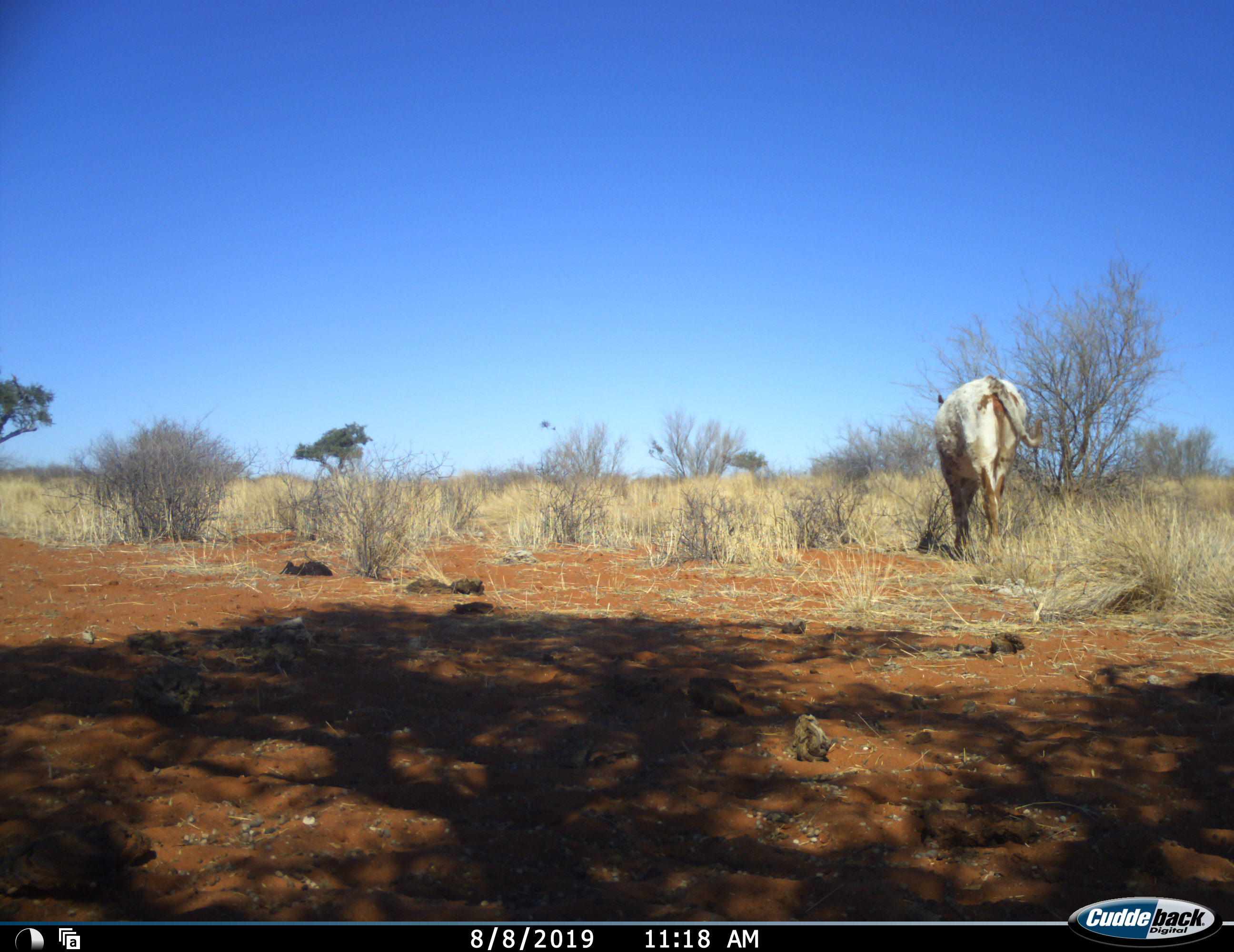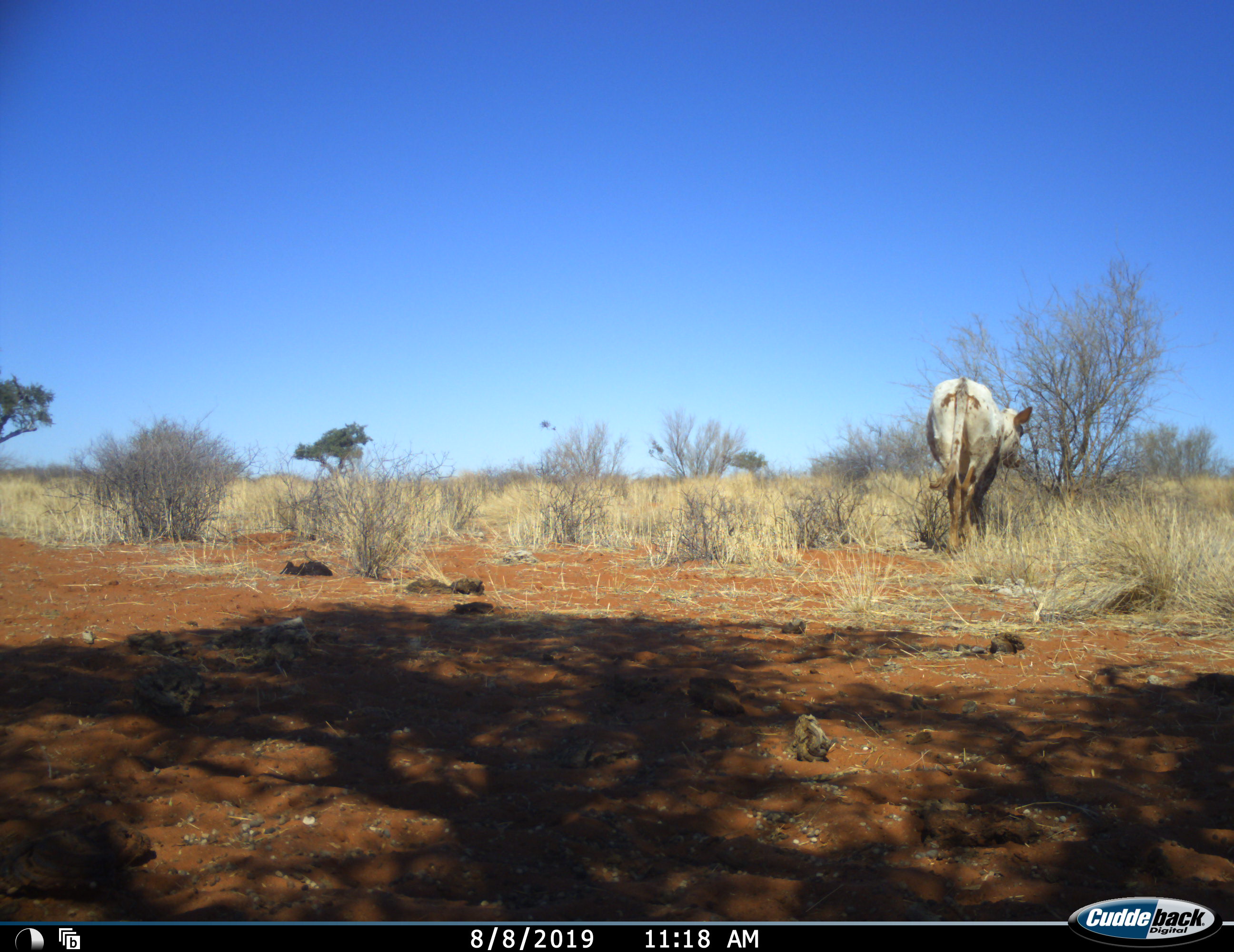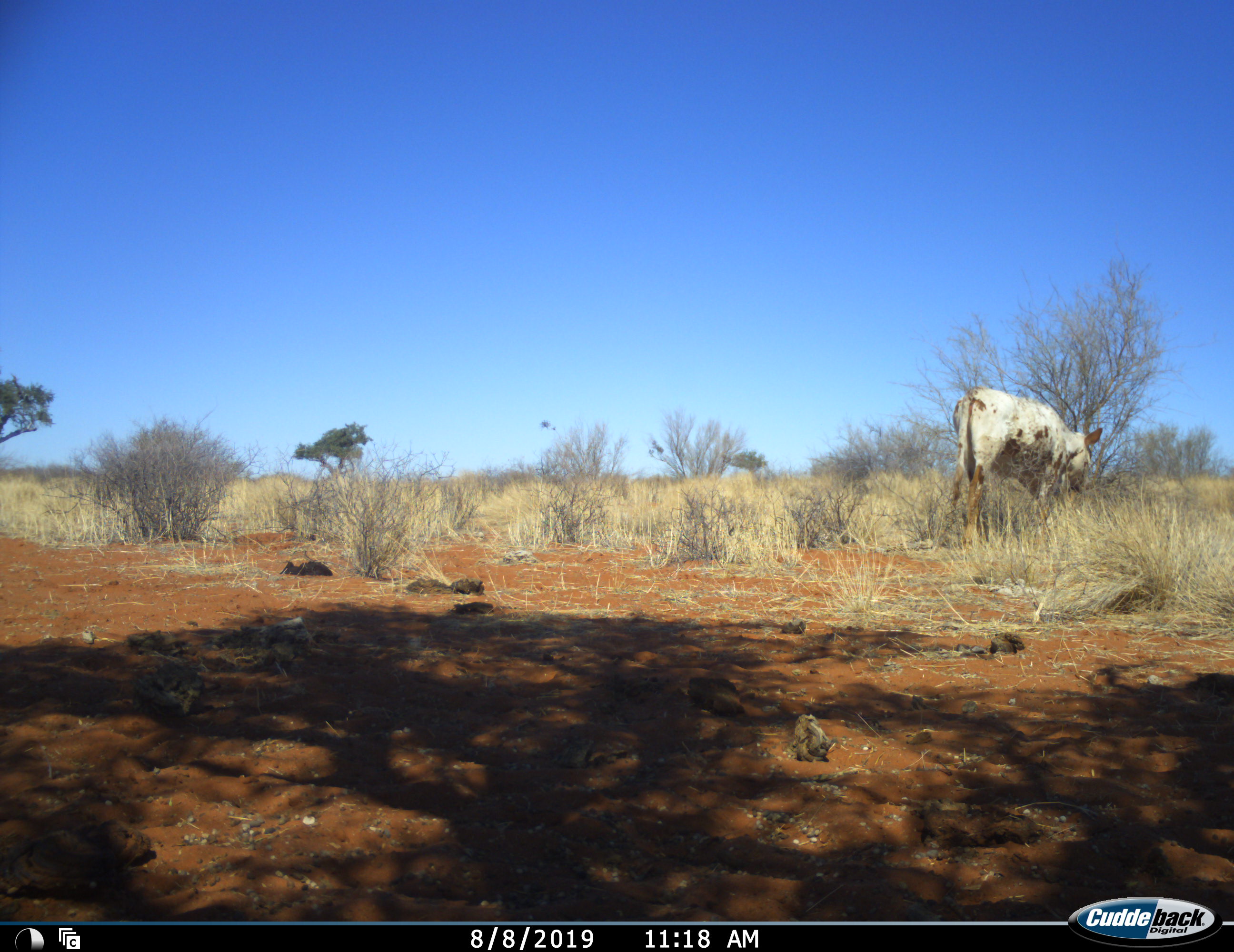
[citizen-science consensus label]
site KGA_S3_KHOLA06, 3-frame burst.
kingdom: Animalia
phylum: Chordata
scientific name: Vertebrata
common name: domestic animal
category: domesticanimal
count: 1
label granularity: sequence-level